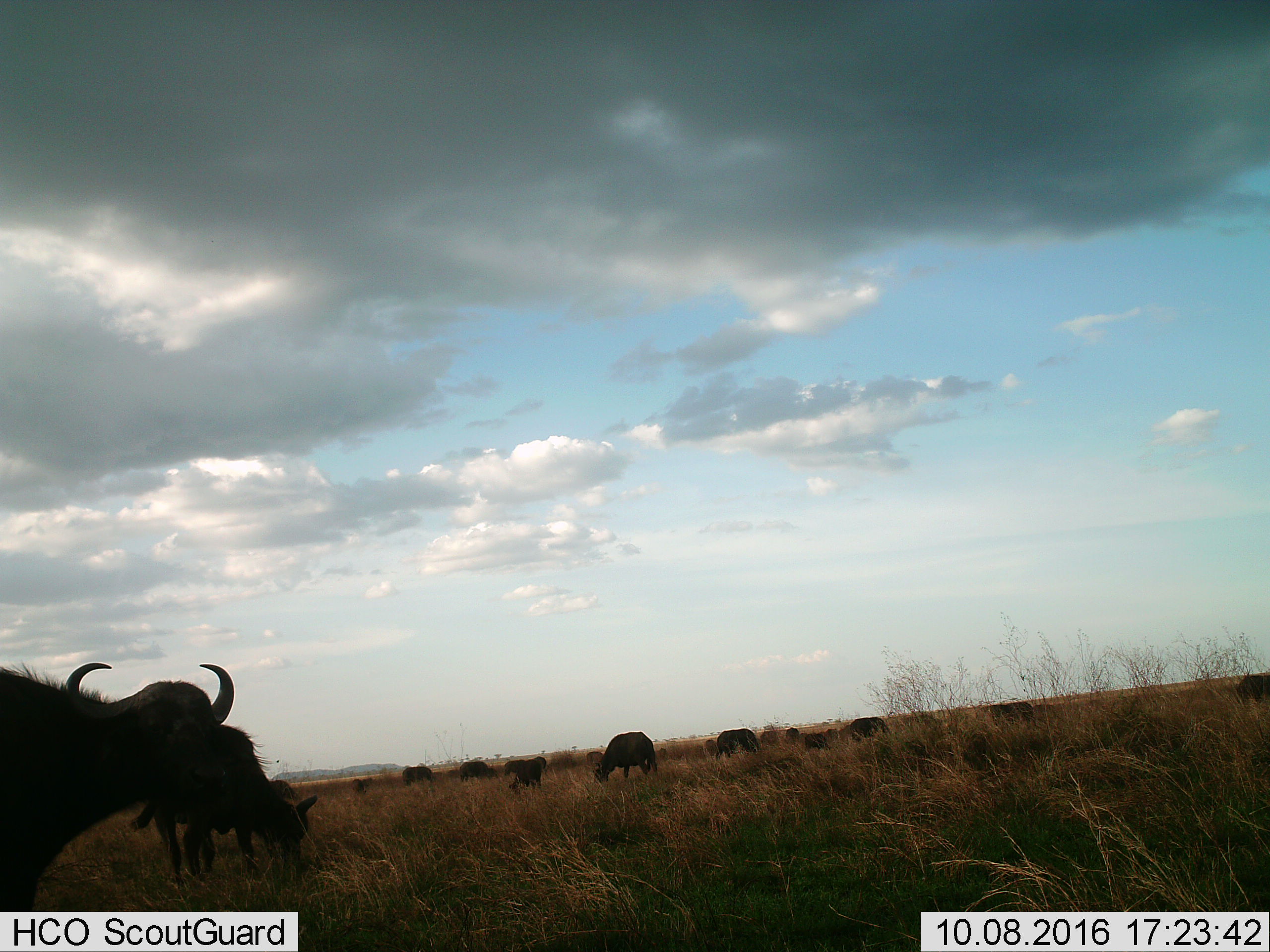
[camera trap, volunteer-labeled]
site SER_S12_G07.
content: unidentified animal